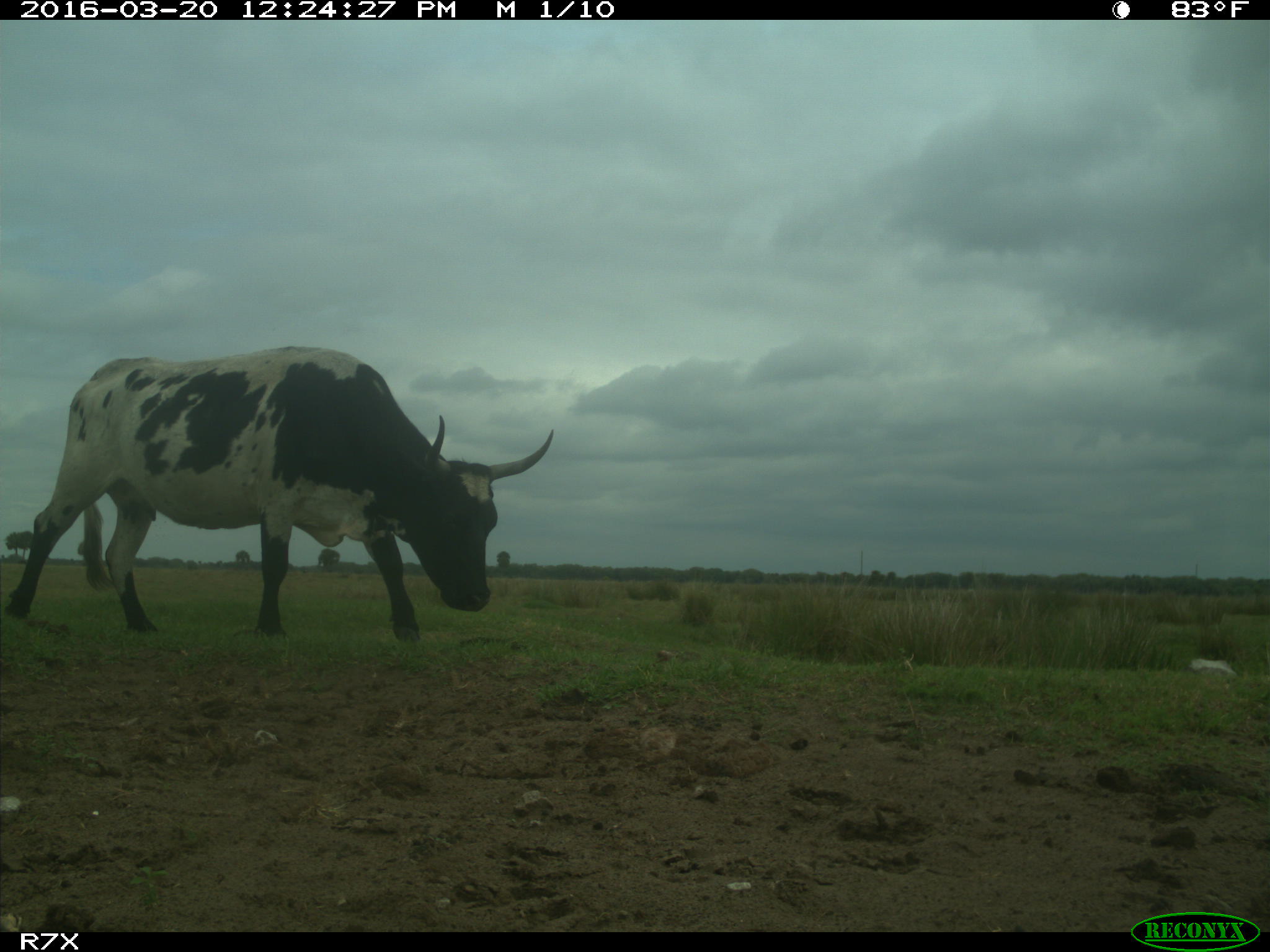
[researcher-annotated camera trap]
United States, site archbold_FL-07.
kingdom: Animalia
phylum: Chordata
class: Mammalia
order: Artiodactyla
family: Bovidae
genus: Bos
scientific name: Bos taurus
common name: domestic cow